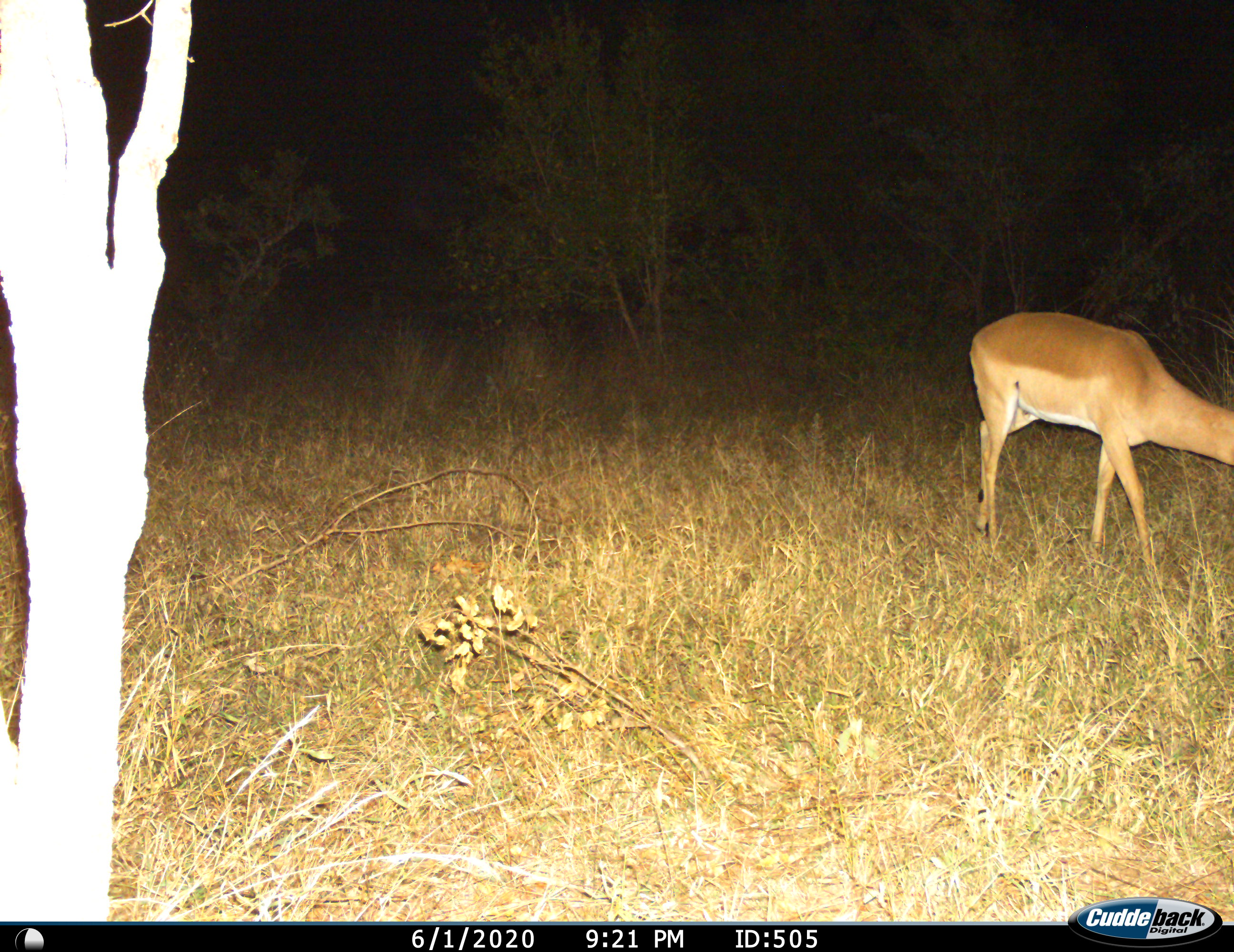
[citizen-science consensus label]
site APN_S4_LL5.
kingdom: Animalia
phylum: Chordata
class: Mammalia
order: Artiodactyla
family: Bovidae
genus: Aepyceros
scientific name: Aepyceros melampus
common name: impala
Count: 1.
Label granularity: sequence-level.